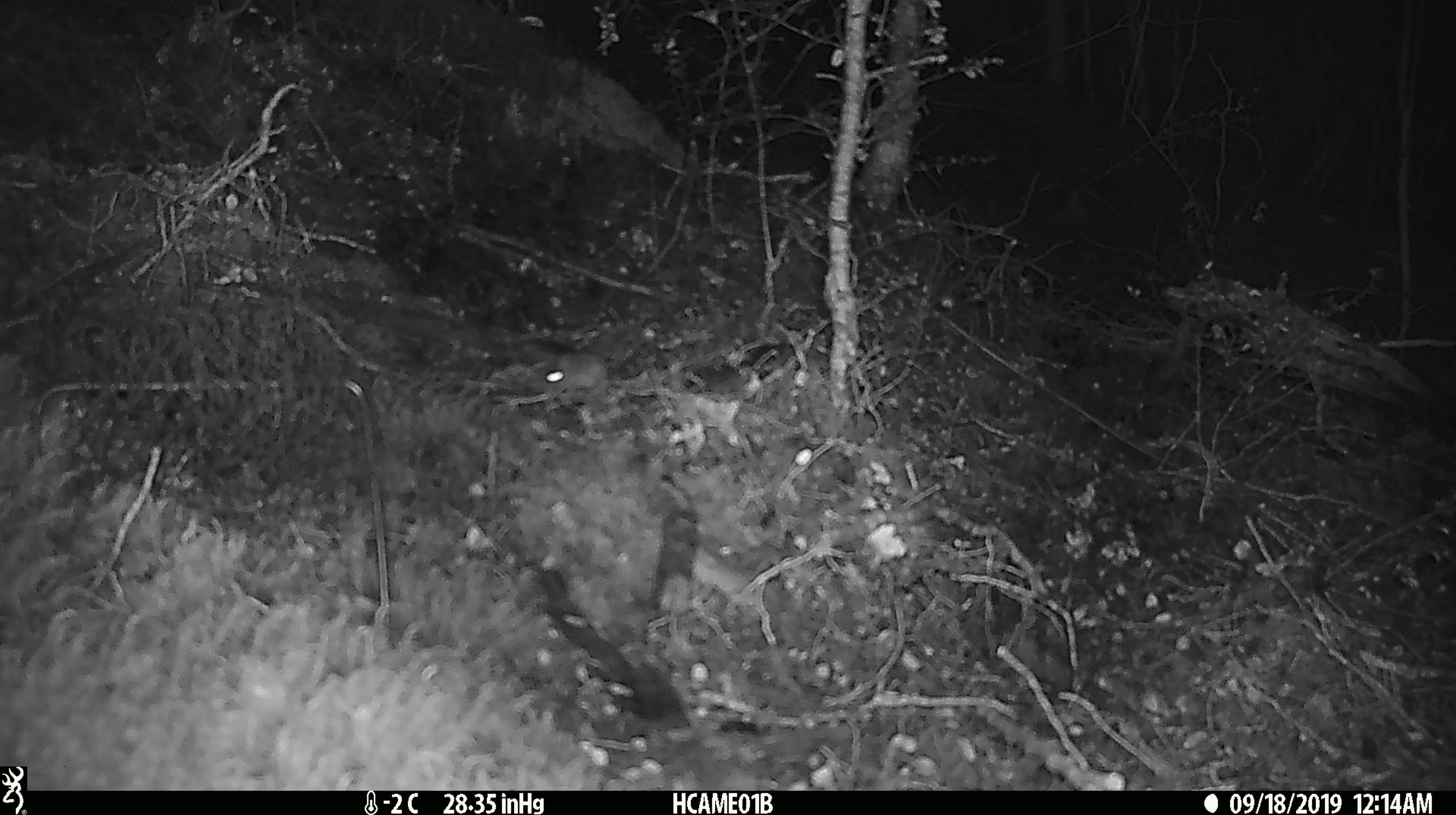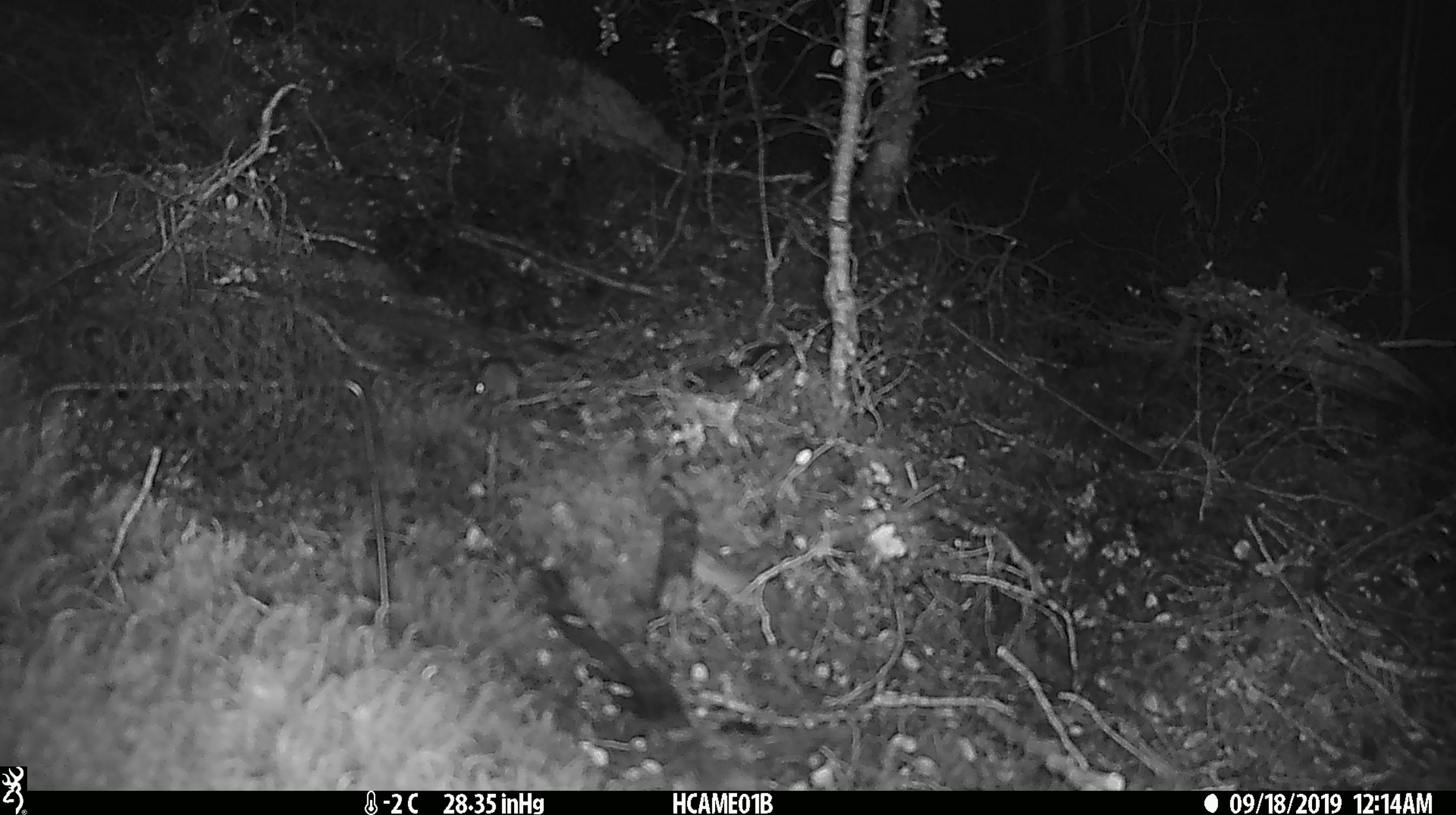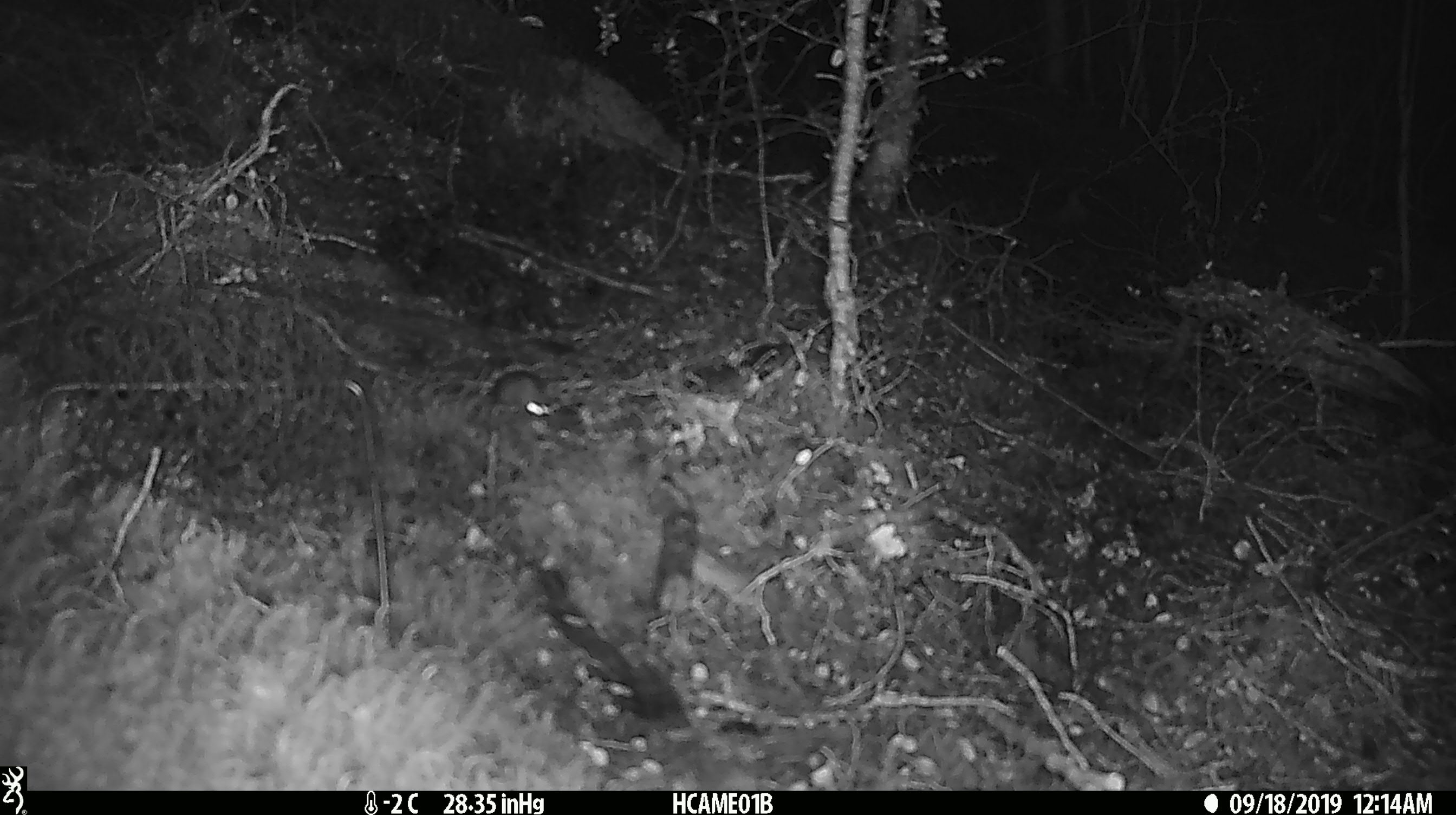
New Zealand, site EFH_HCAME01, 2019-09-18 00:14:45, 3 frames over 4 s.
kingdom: Animalia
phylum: Chordata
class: Mammalia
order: Rodentia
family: Muridae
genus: Mus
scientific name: Mus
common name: mouse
Mouse (Mus).